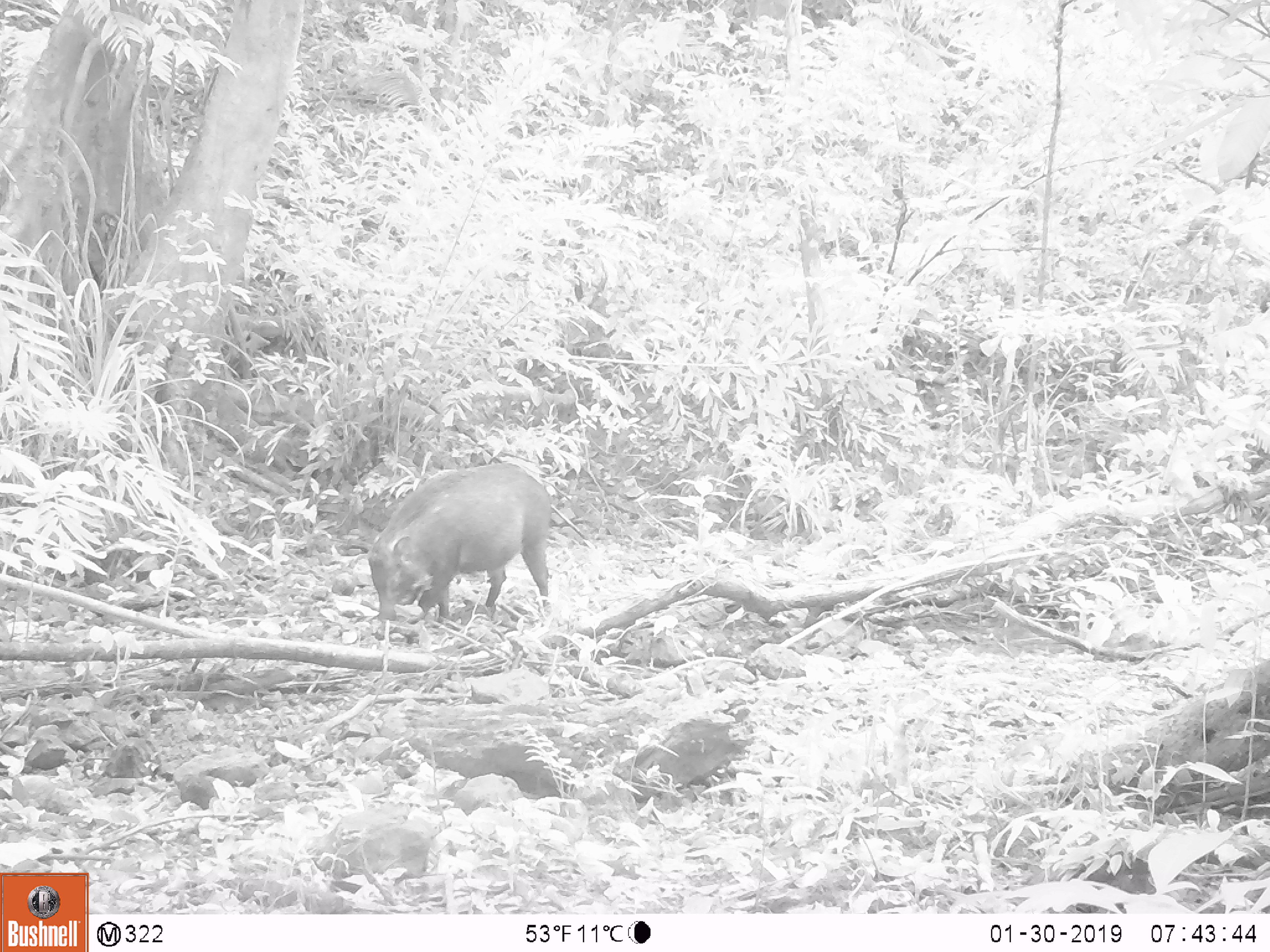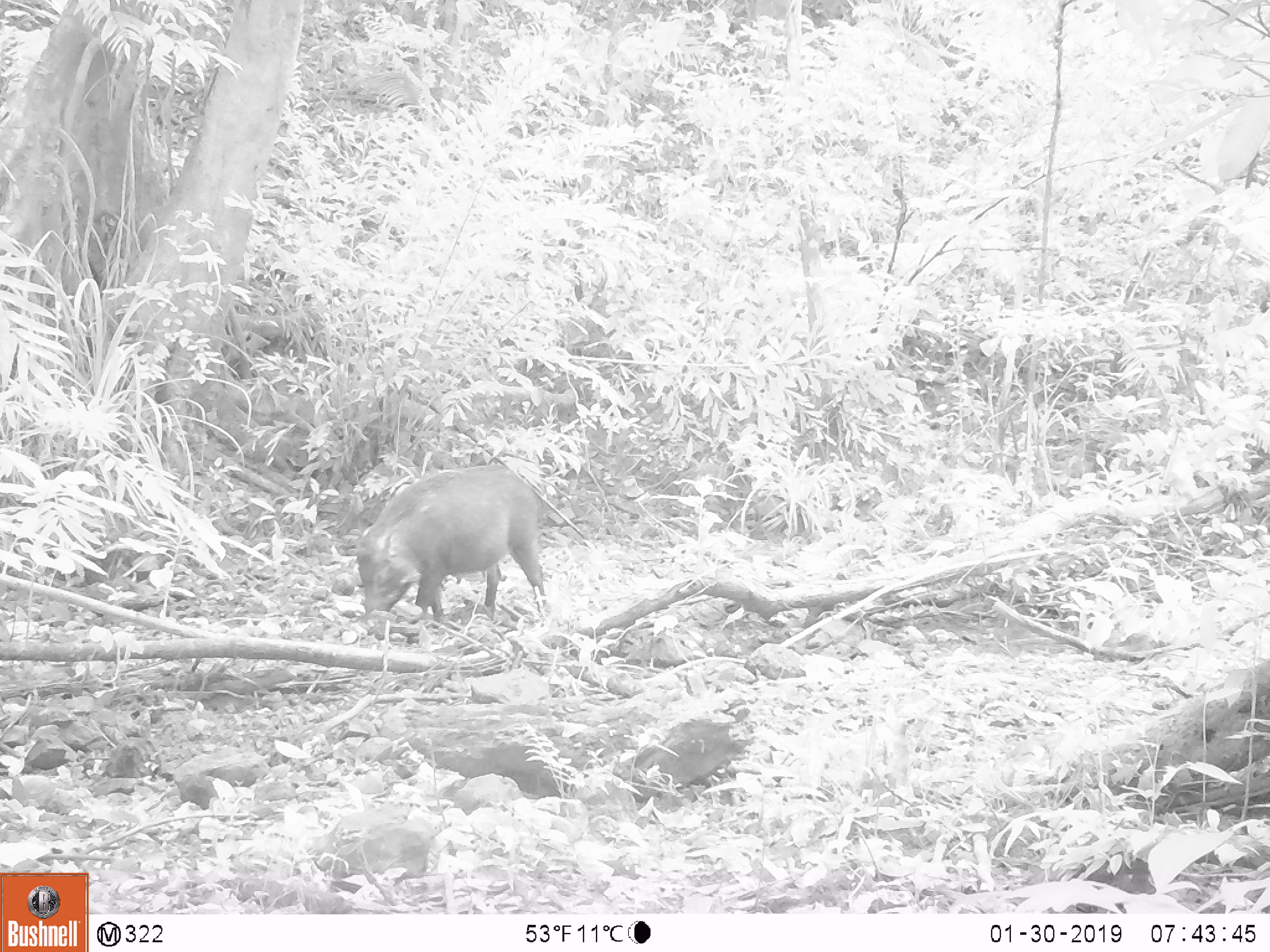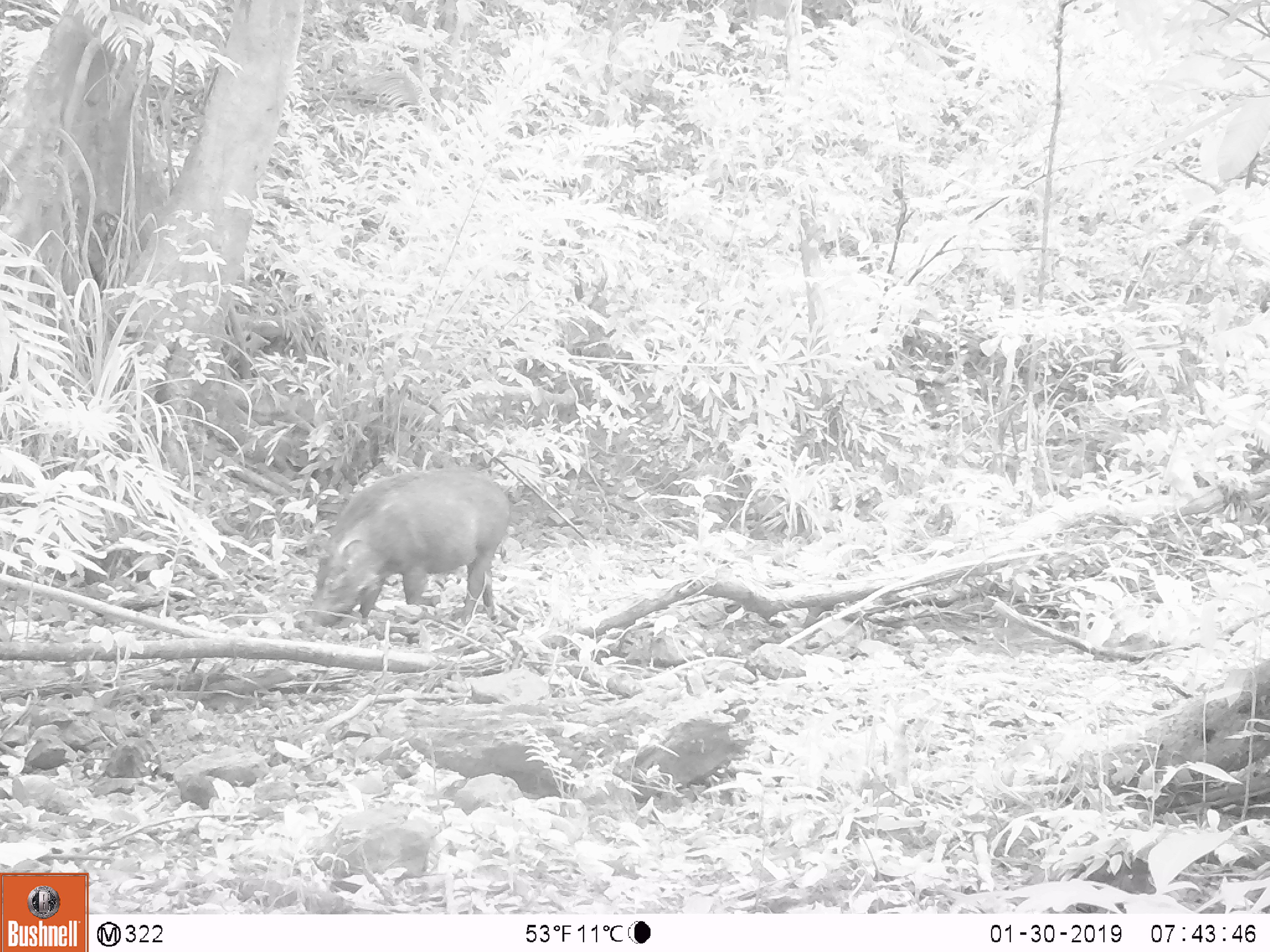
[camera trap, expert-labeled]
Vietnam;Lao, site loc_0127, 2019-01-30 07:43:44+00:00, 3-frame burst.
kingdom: Animalia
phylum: Chordata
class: Mammalia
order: Artiodactyla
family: Suidae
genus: Sus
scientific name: Sus scrofa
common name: eurasian wild pig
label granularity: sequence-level